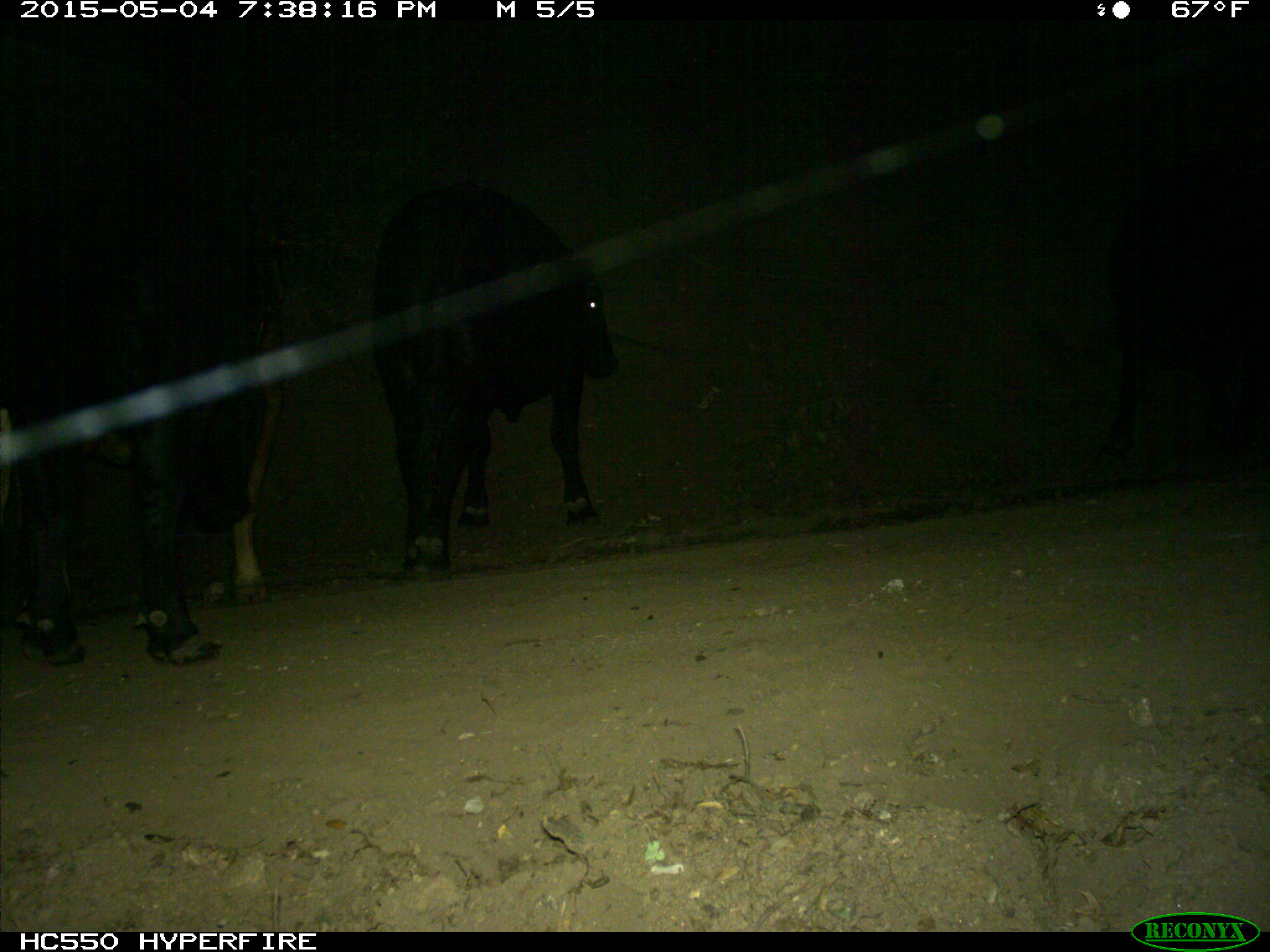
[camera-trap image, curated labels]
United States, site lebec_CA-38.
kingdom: Animalia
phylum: Chordata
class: Mammalia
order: Artiodactyla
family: Bovidae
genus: Bos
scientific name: Bos taurus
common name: domestic cow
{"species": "Bos taurus (domestic cow)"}